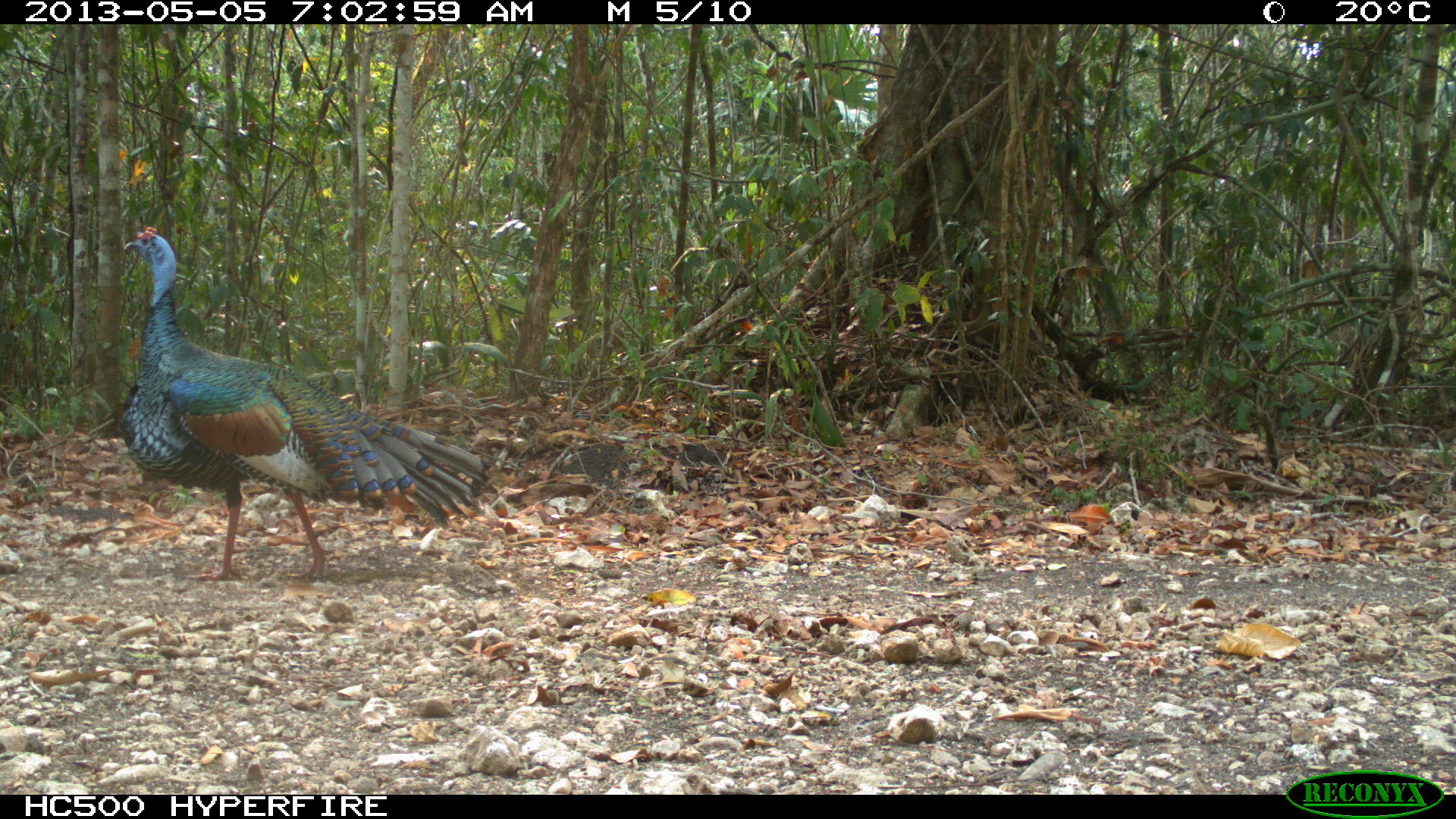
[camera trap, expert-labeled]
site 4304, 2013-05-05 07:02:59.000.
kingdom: Animalia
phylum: Chordata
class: Aves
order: Galliformes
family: Phasianidae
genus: Meleagris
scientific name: Meleagris ocellata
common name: ocellated turkey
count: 1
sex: male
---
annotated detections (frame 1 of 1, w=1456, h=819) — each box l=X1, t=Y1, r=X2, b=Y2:
meleagris ocellata: l=112, t=224, r=490, b=584